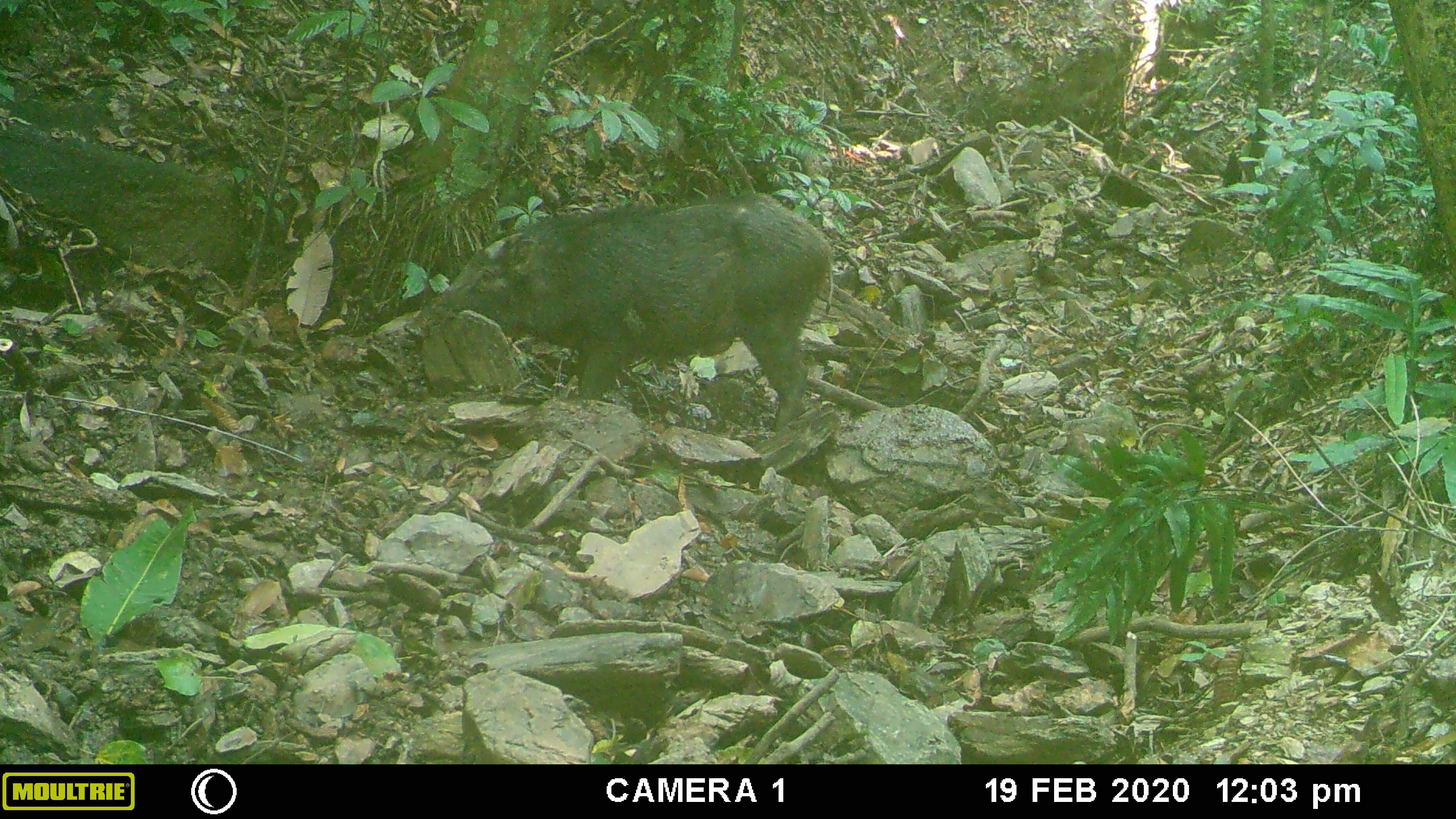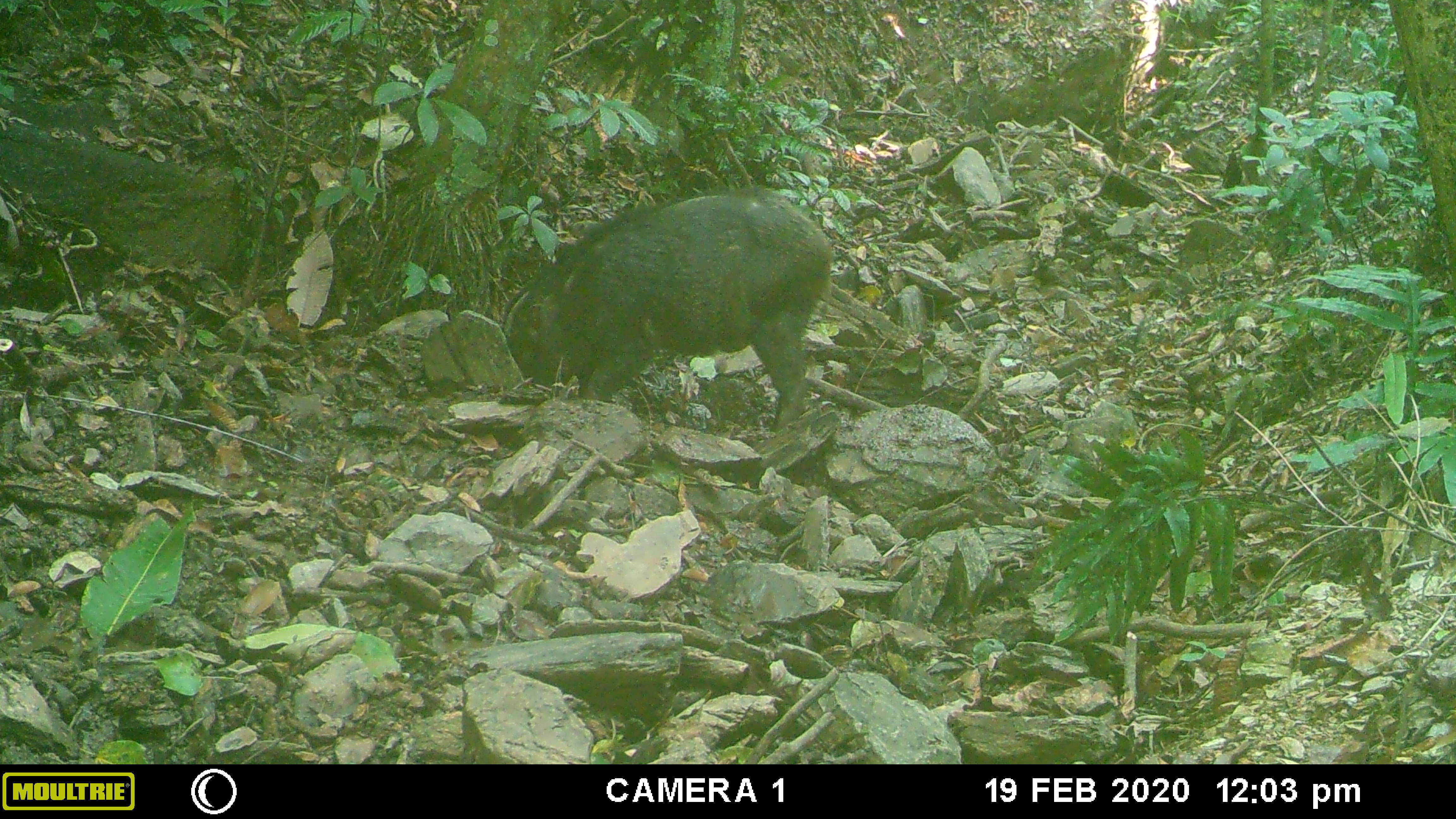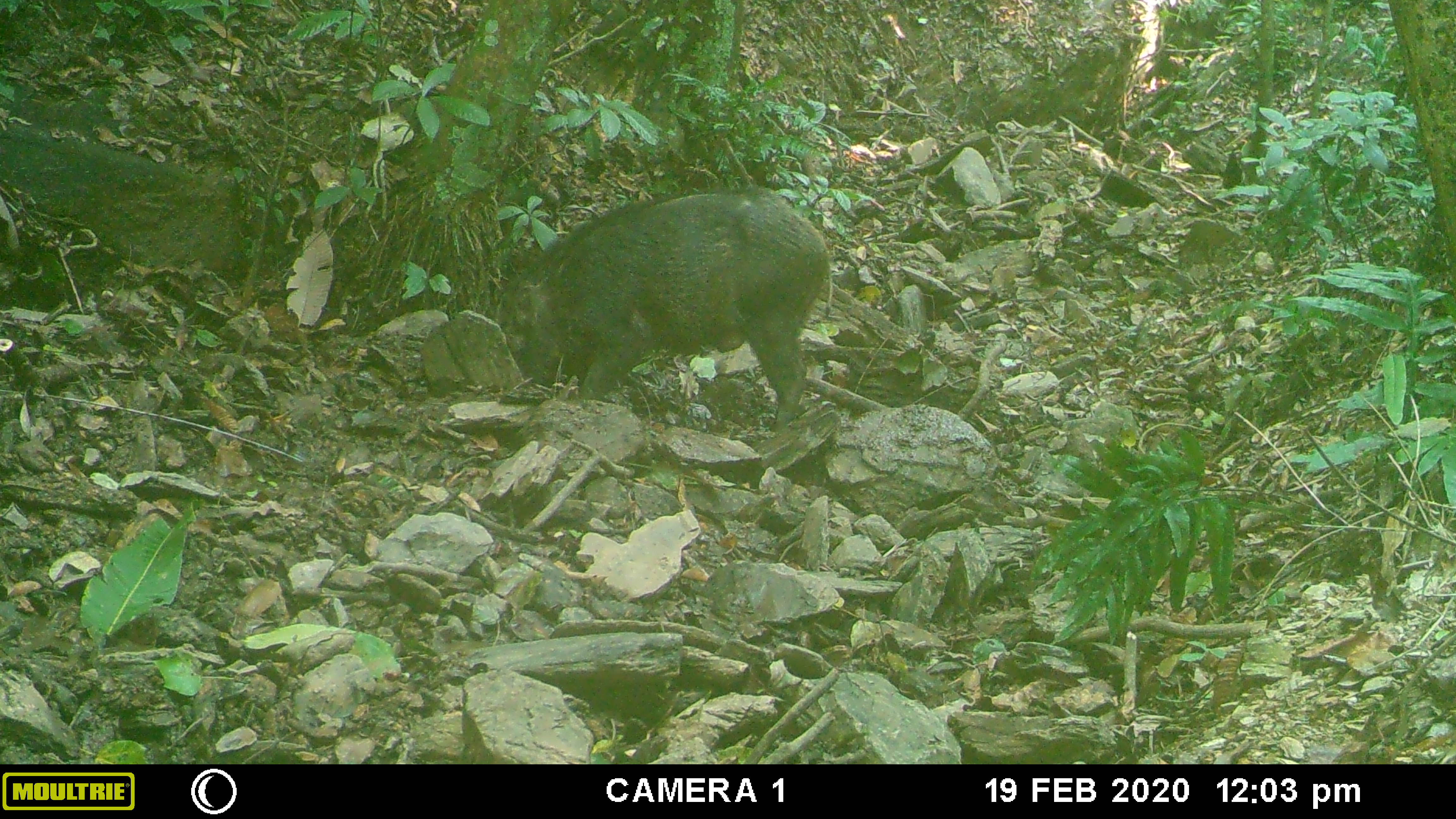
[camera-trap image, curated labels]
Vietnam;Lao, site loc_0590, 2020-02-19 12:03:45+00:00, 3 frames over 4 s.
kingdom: Animalia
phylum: Chordata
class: Mammalia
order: Artiodactyla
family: Suidae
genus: Sus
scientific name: Sus scrofa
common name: eurasian wild pig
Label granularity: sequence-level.